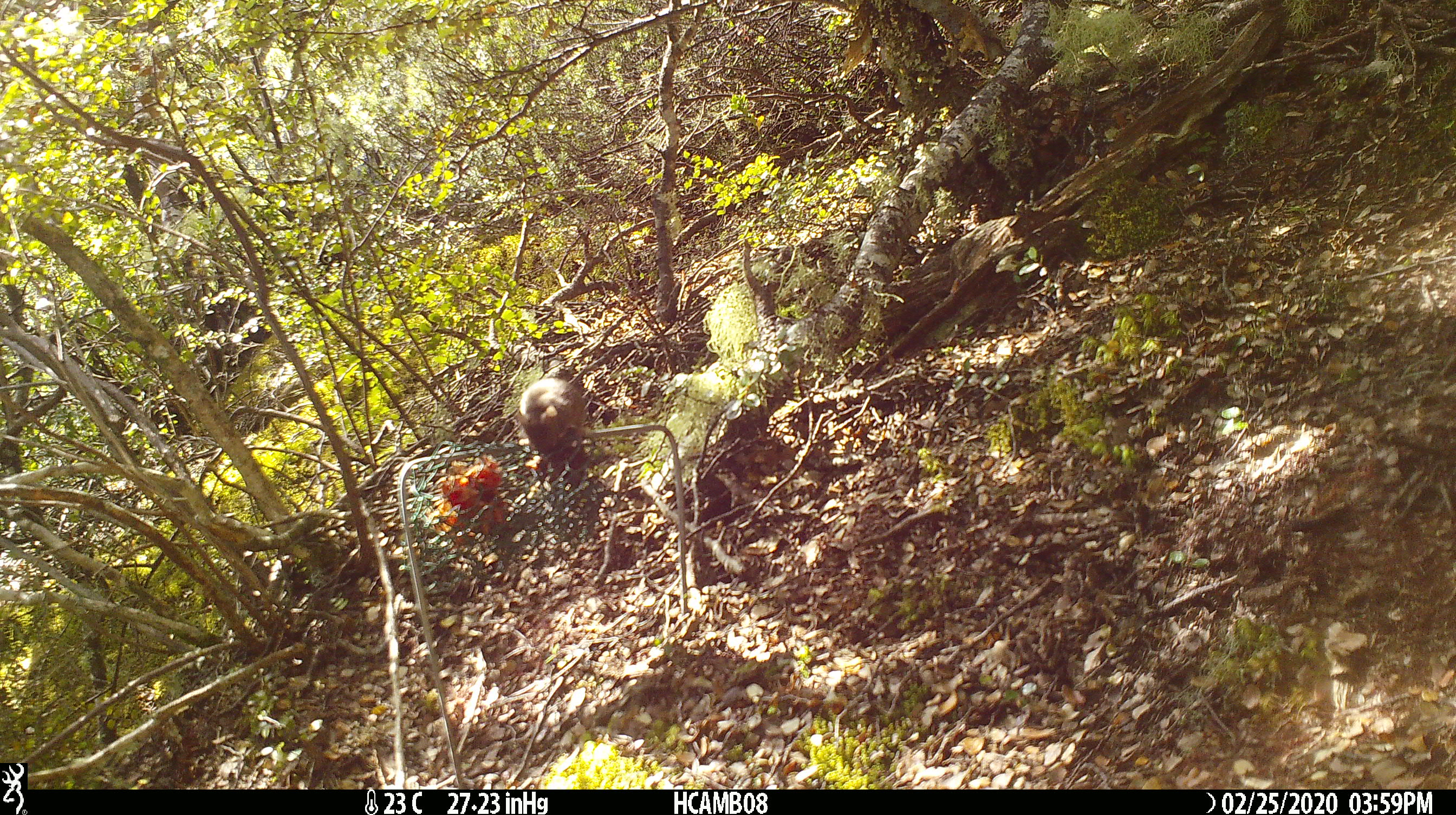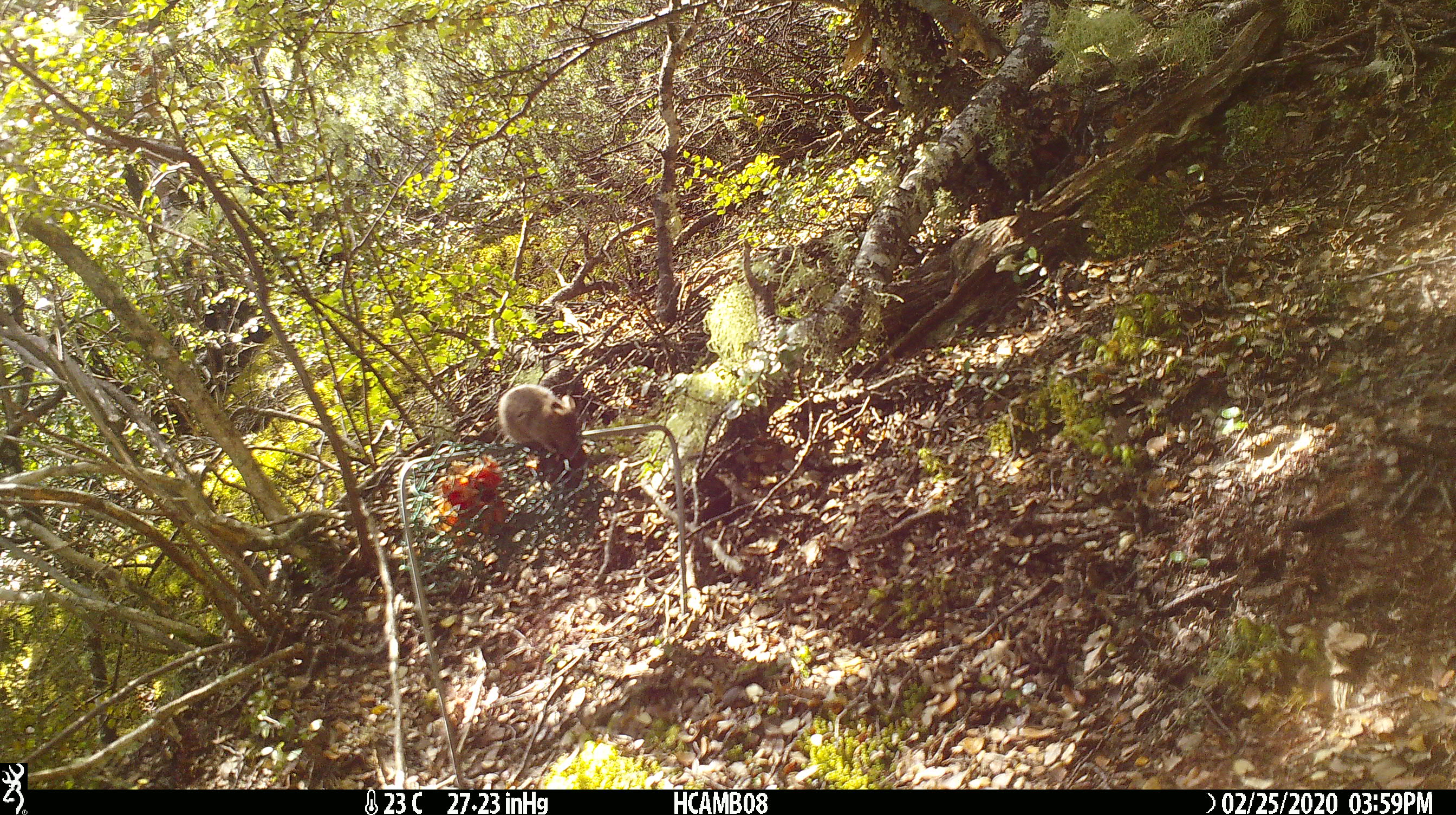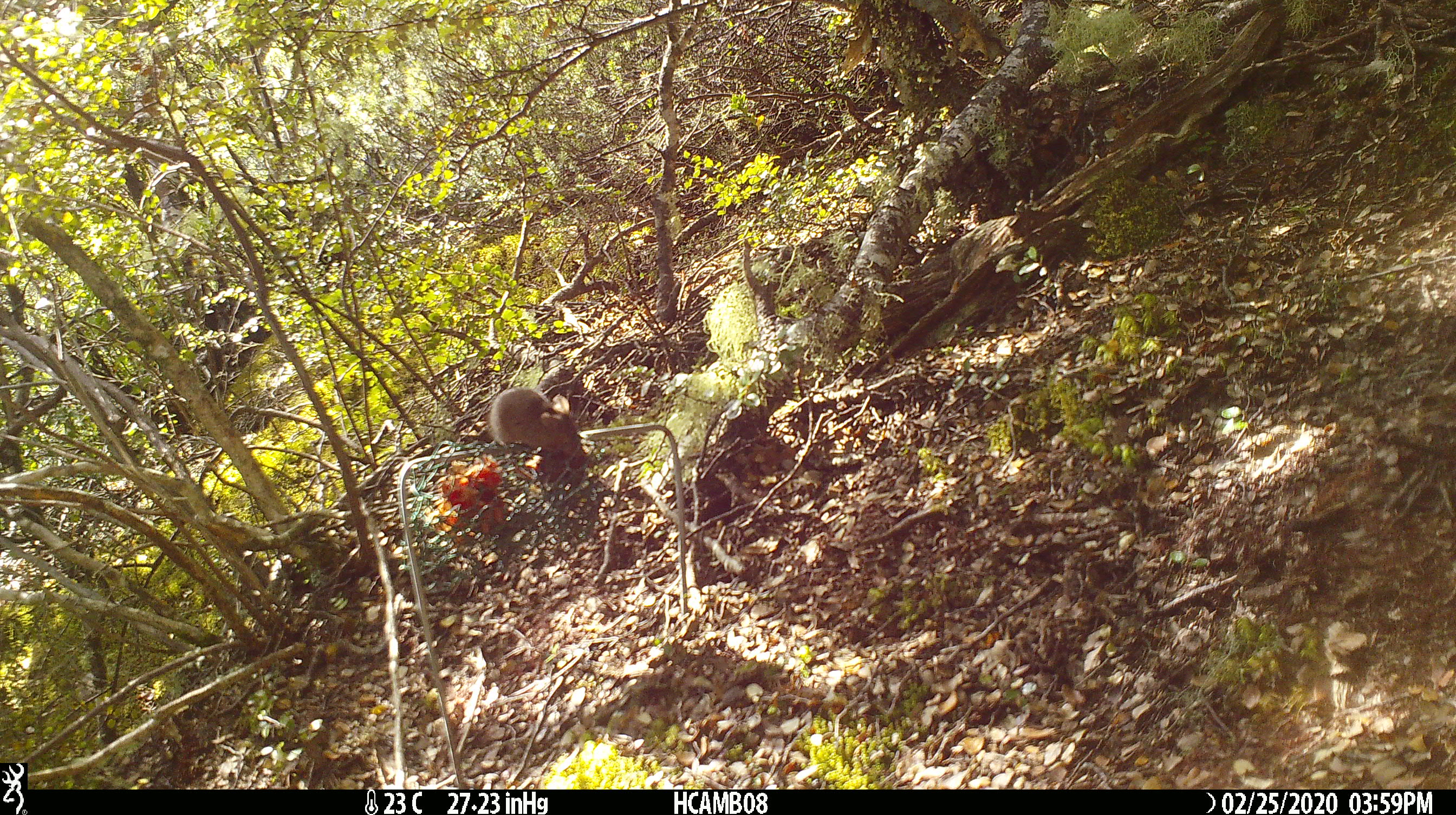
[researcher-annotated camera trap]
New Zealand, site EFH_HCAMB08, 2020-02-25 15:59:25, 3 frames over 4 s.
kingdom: Animalia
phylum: Chordata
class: Mammalia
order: Rodentia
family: Muridae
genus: Mus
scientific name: Mus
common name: mouse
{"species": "mouse (Mus)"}